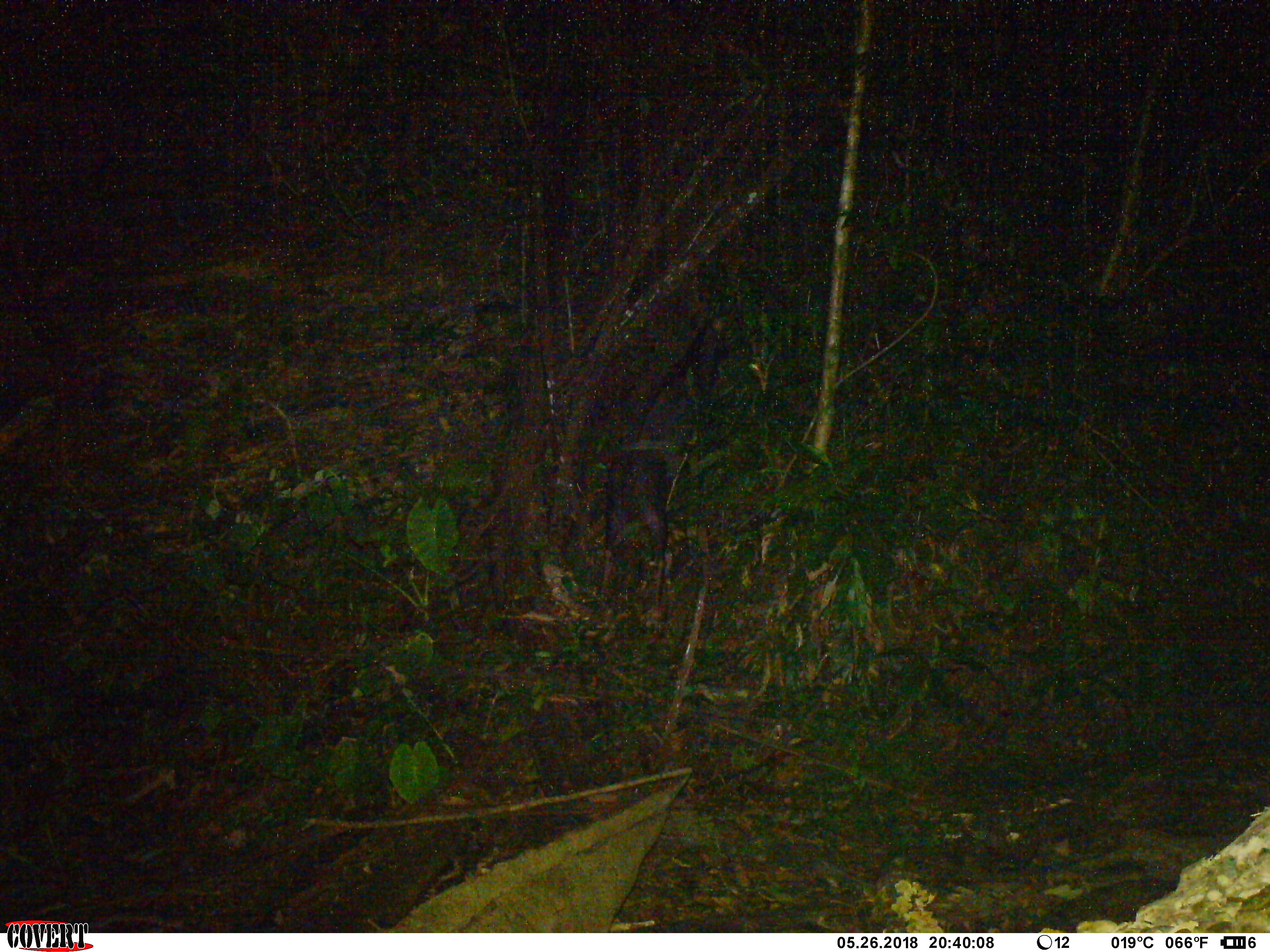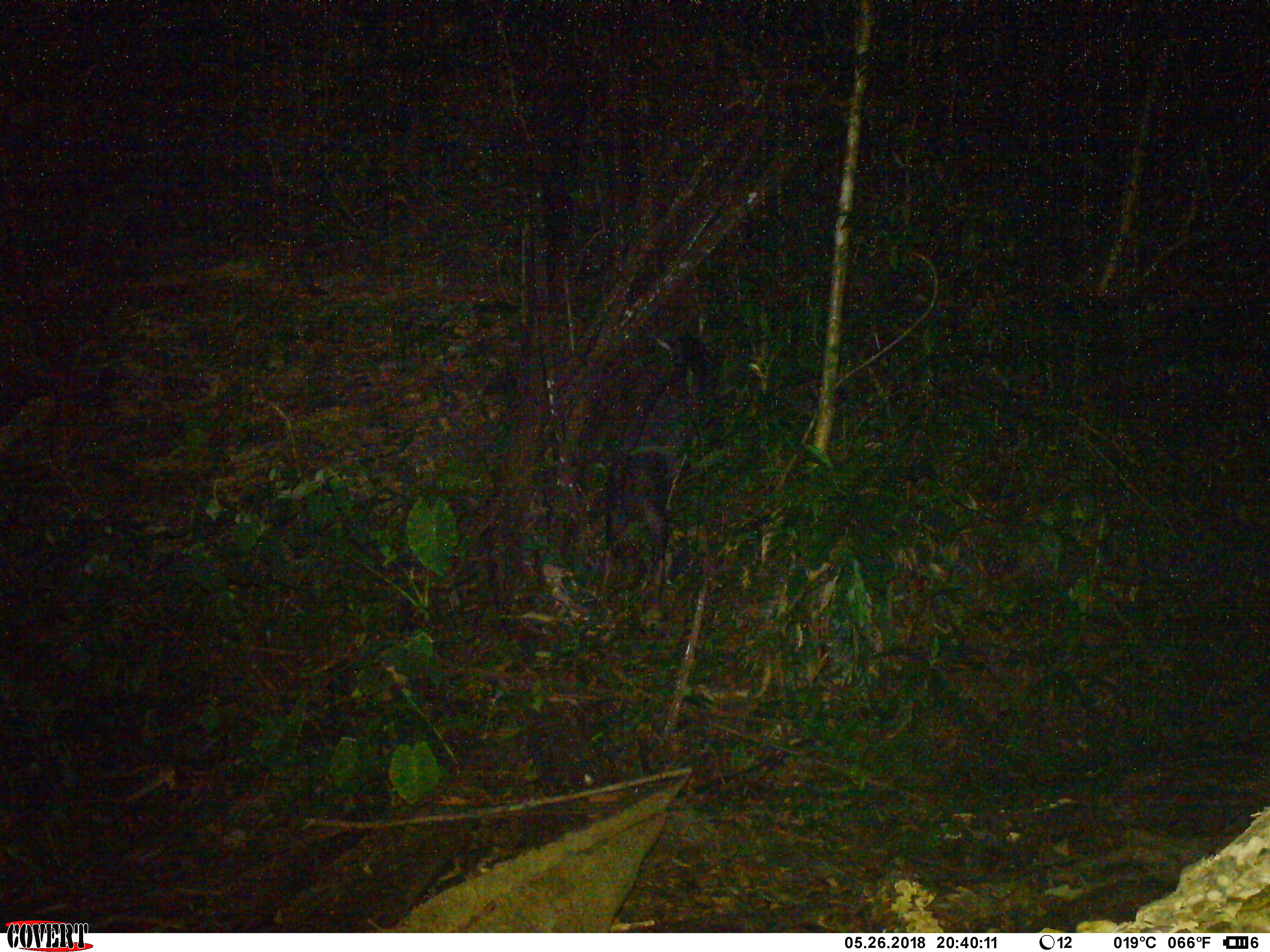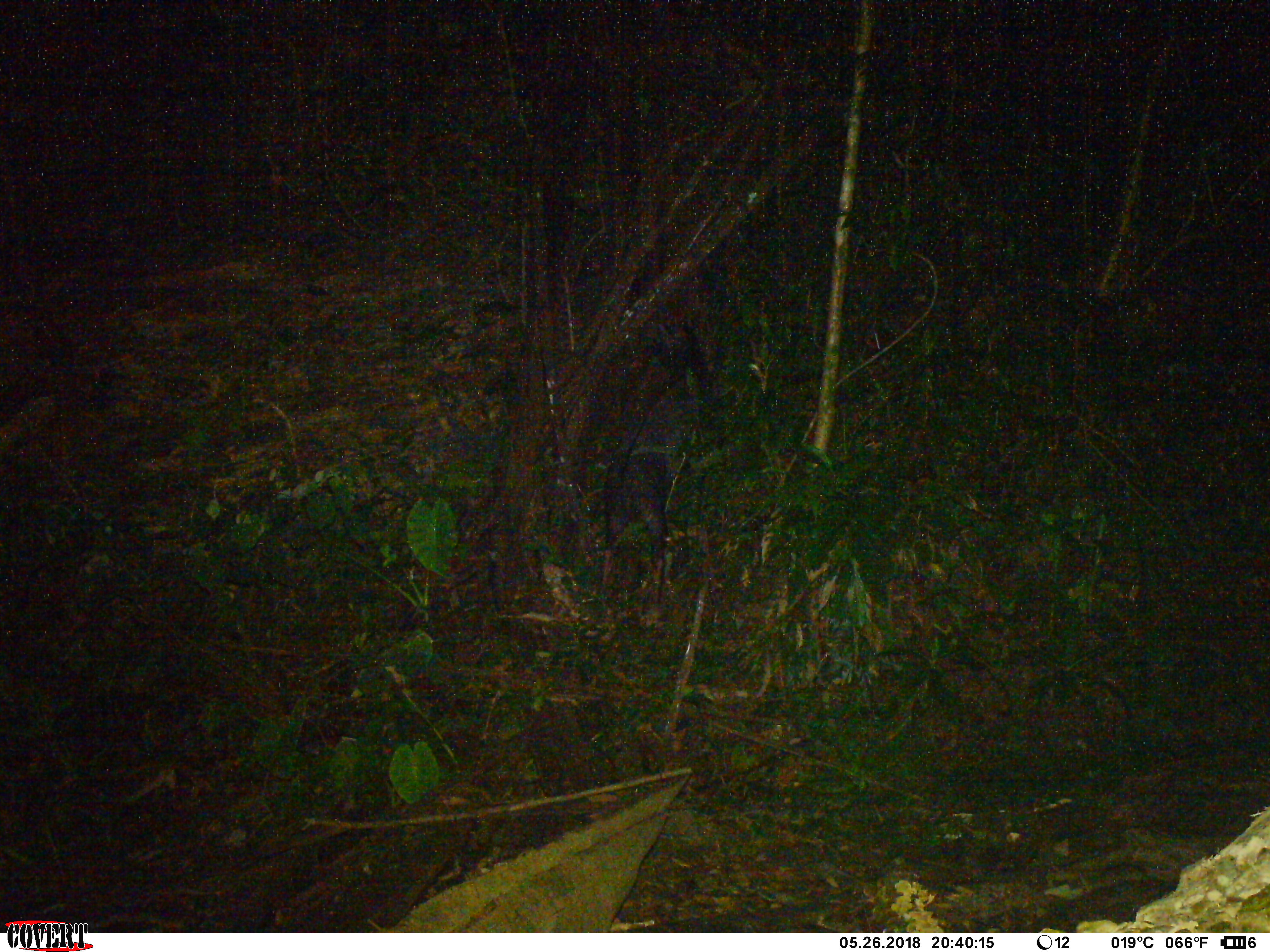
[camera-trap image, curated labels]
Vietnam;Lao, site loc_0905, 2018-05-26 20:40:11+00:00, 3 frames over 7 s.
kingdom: Animalia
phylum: Chordata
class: Mammalia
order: Artiodactyla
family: Bovidae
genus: Capricornis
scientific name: Capricornis sumatraensis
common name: chinese serow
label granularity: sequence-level